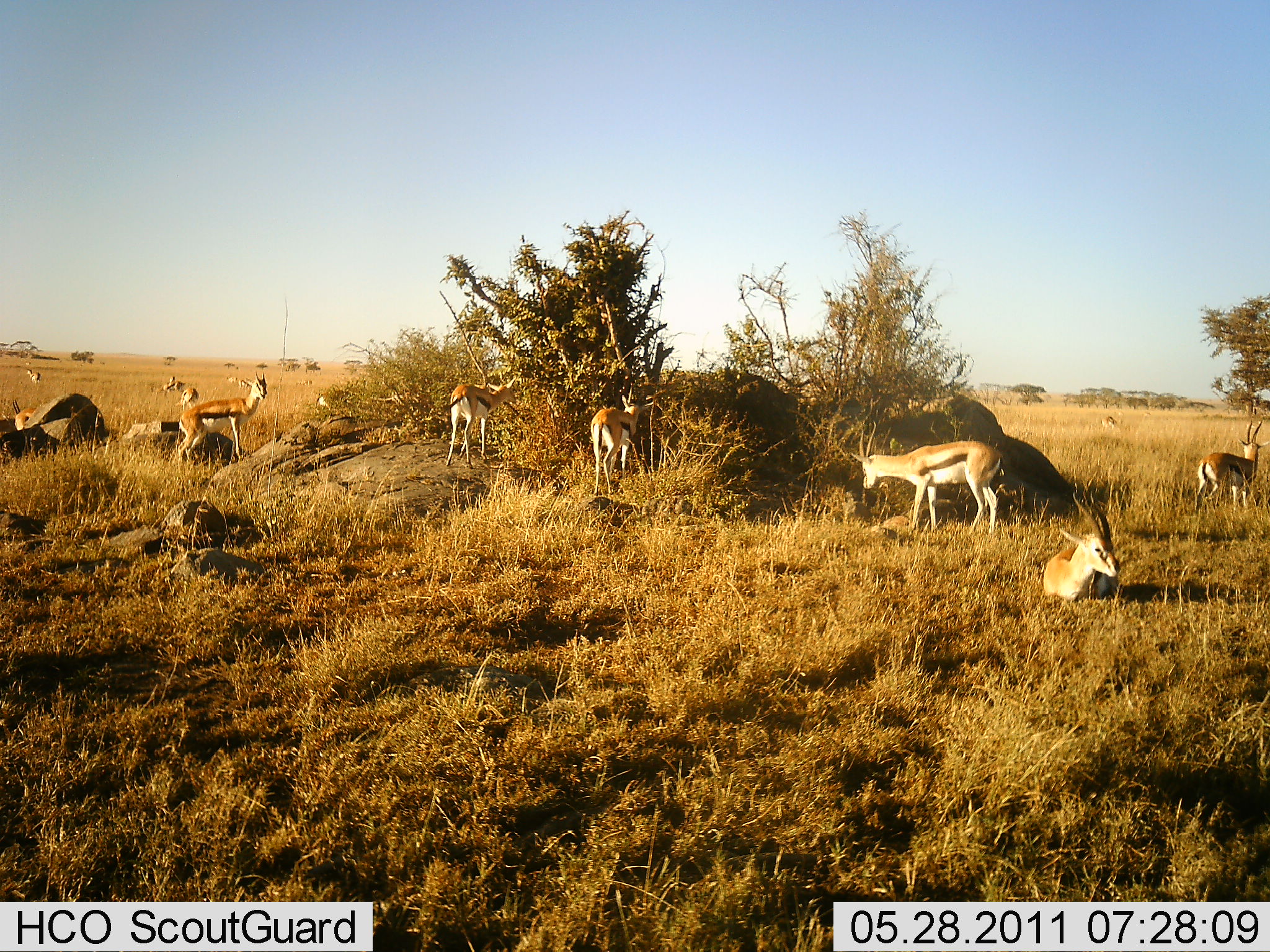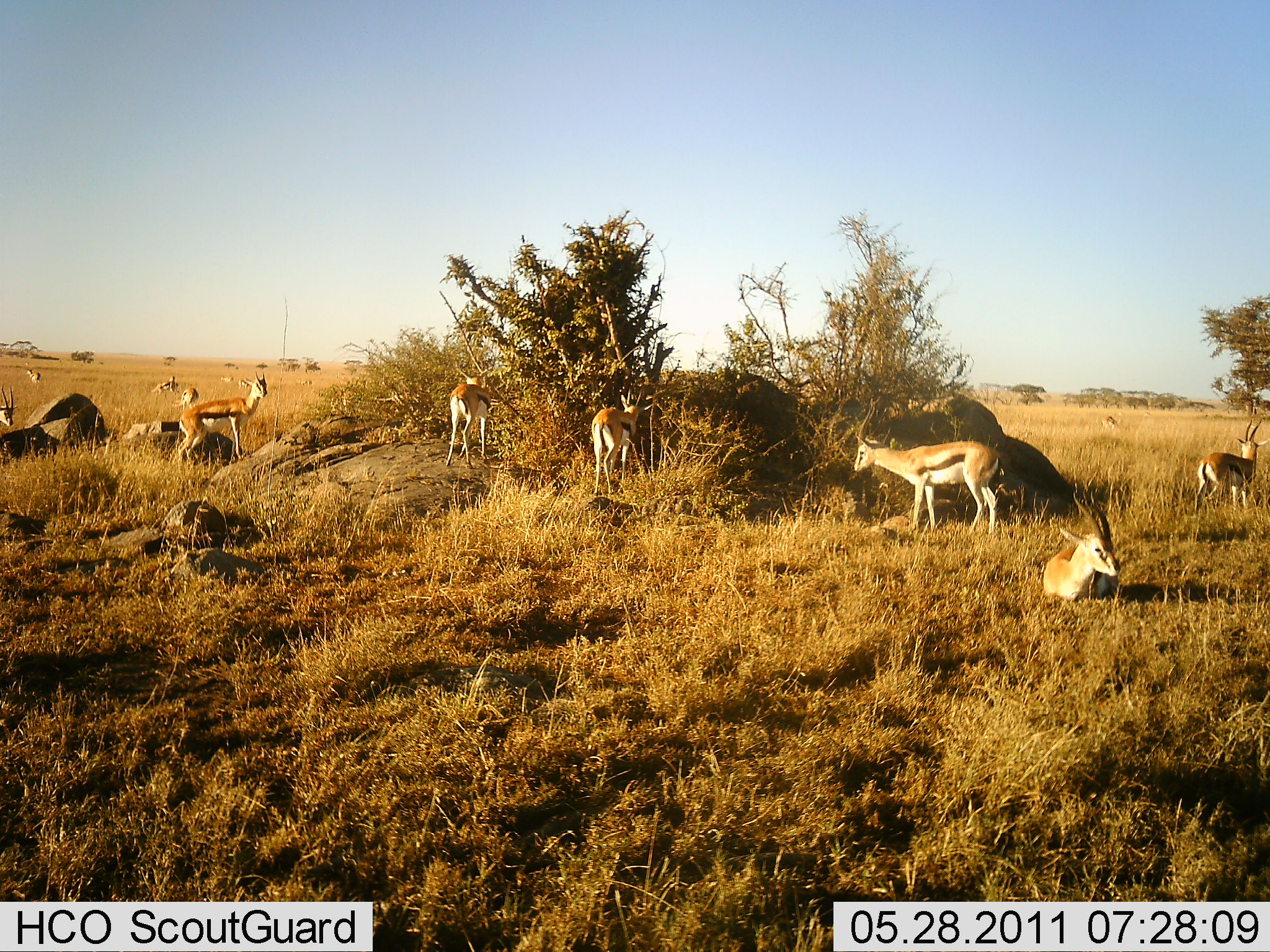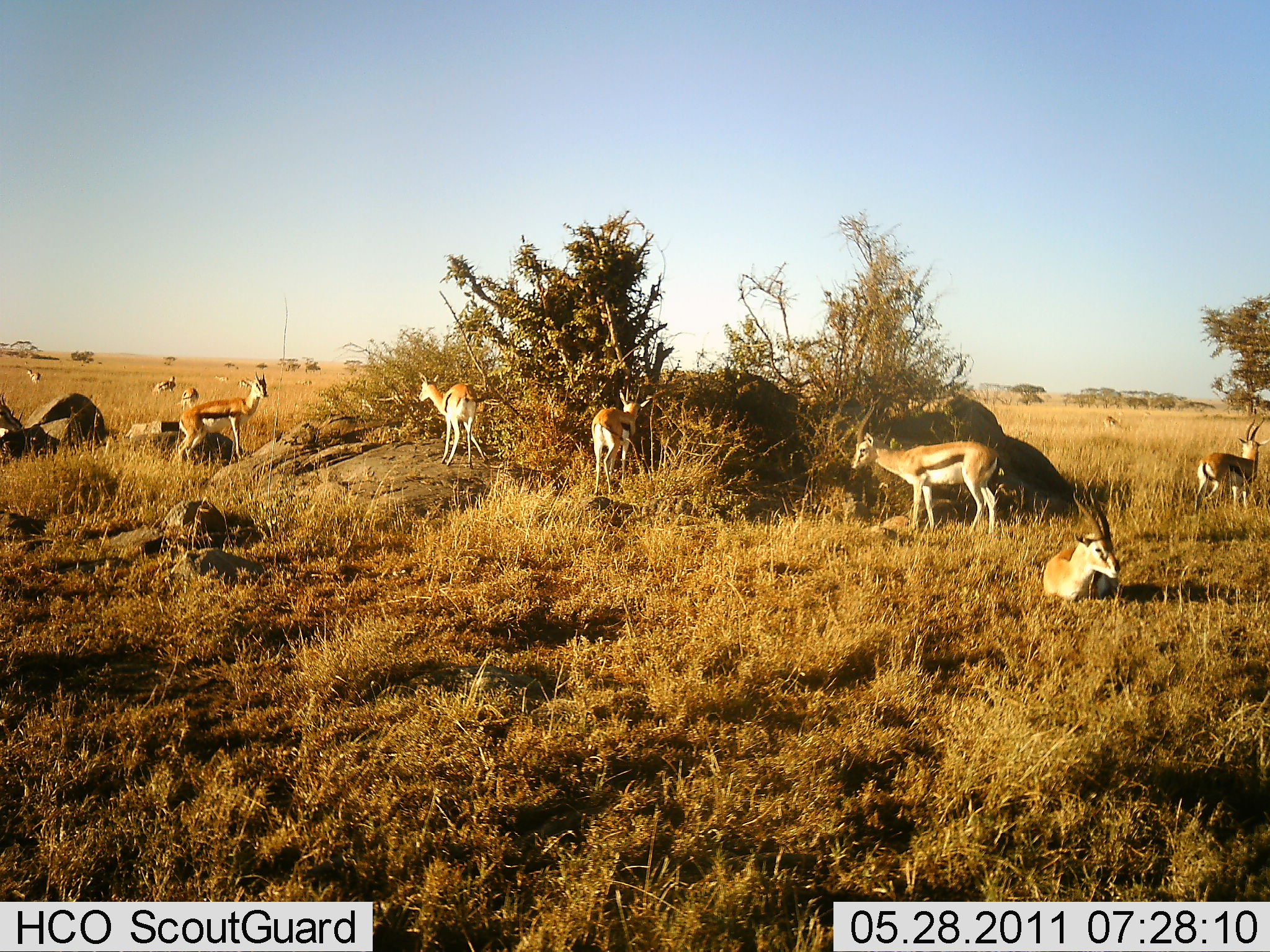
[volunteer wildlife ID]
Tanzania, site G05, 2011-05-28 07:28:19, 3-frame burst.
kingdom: Animalia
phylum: Chordata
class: Mammalia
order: Artiodactyla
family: Bovidae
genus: Eudorcas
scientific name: Eudorcas thomsonii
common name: thomson's gazelle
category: gazellethomsons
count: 11-50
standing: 75%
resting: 83%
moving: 42%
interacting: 8%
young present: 17%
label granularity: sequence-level